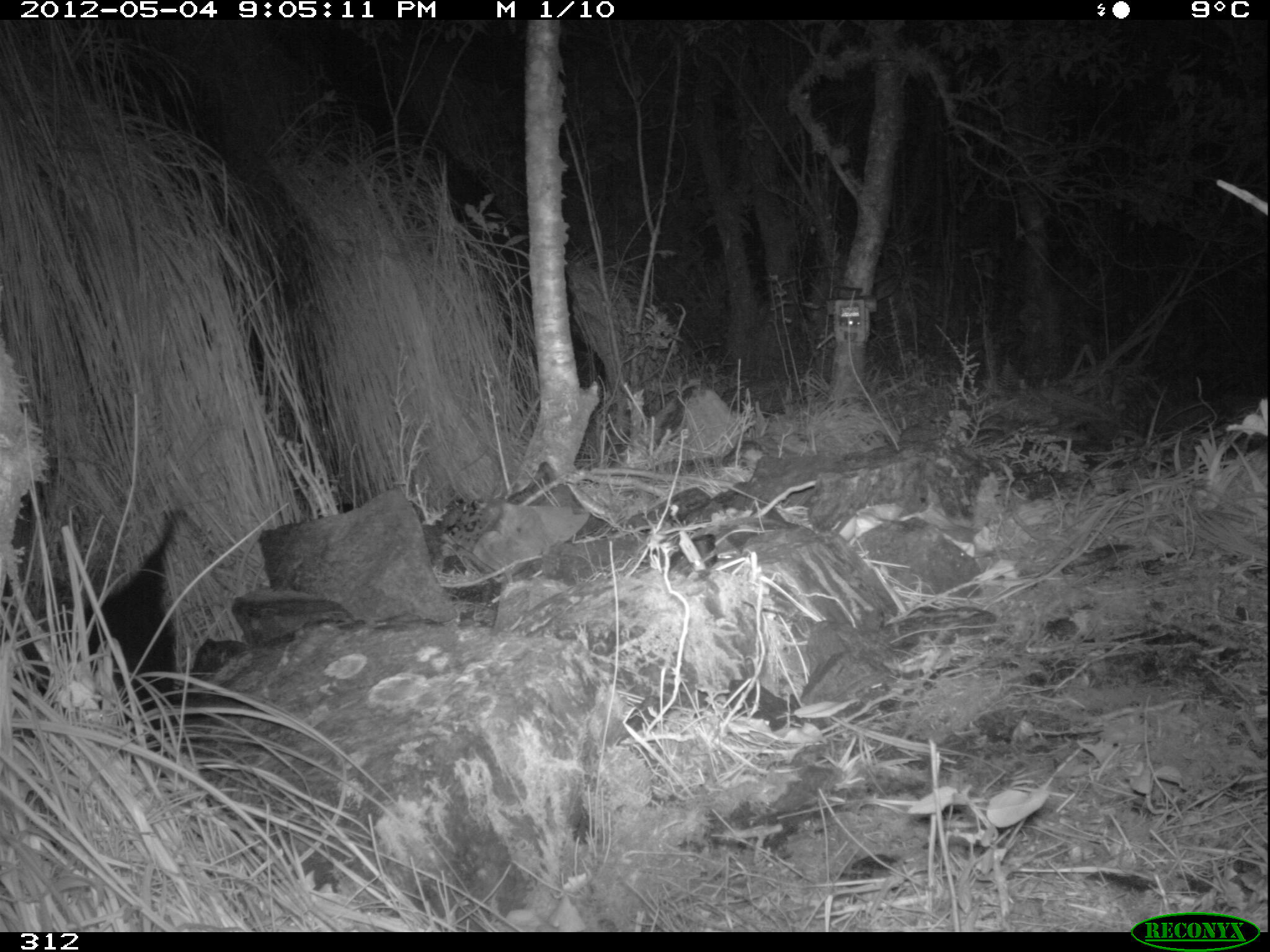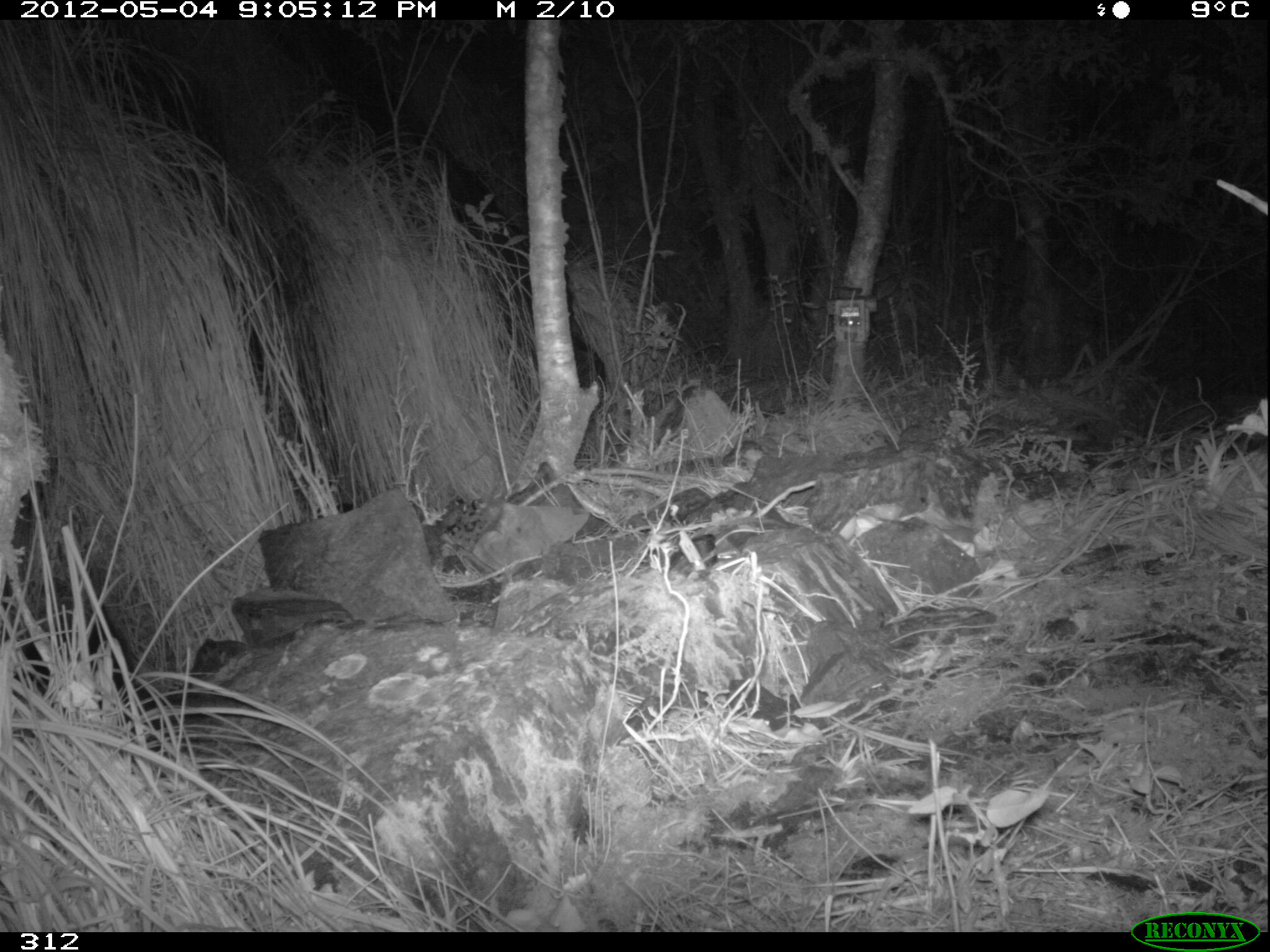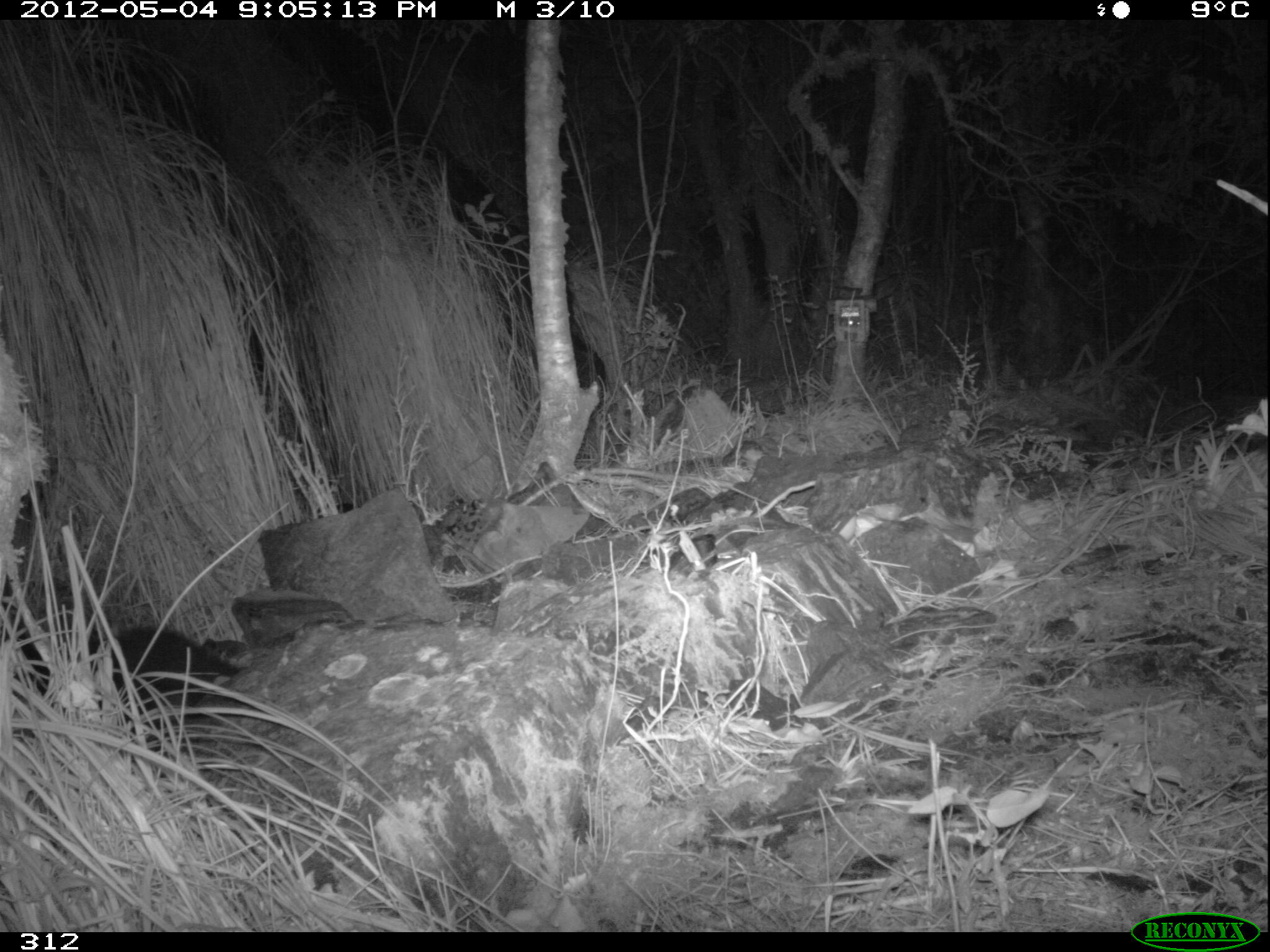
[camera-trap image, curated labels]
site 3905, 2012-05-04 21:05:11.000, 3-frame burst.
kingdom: Animalia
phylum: Chordata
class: Mammalia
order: Didelphimorphia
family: Didelphidae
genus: Didelphis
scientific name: Didelphis pernigra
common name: andean white-eared opossum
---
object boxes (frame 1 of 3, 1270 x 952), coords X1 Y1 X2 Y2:
didelphis pernigra: 68 503 185 750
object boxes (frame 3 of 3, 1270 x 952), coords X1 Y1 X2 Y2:
didelphis pernigra: 4 624 241 733